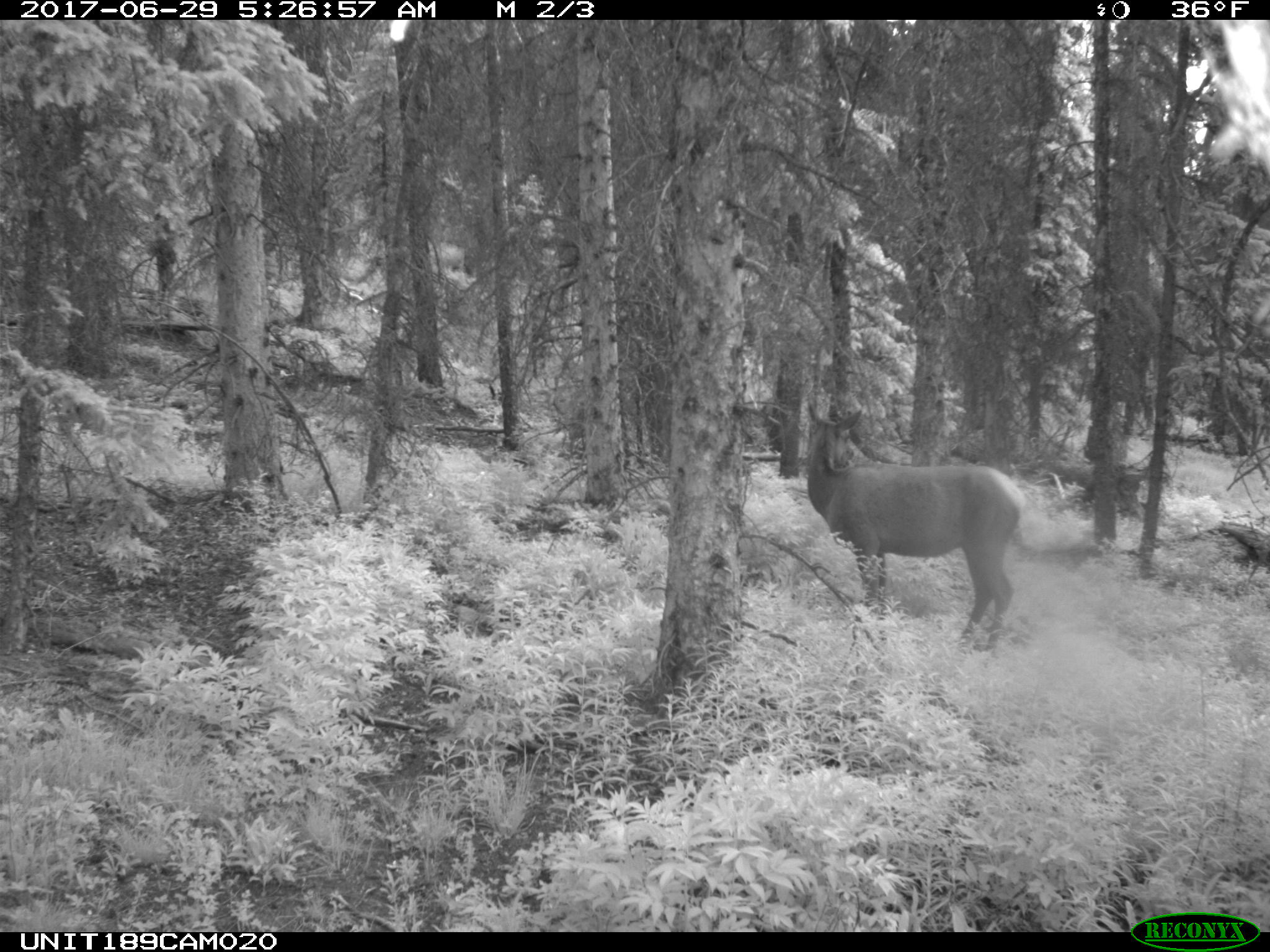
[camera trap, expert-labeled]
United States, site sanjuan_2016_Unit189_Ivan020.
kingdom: Animalia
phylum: Chordata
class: Mammalia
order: Artiodactyla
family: Cervidae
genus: Cervus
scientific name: Cervus elaphus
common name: red deer